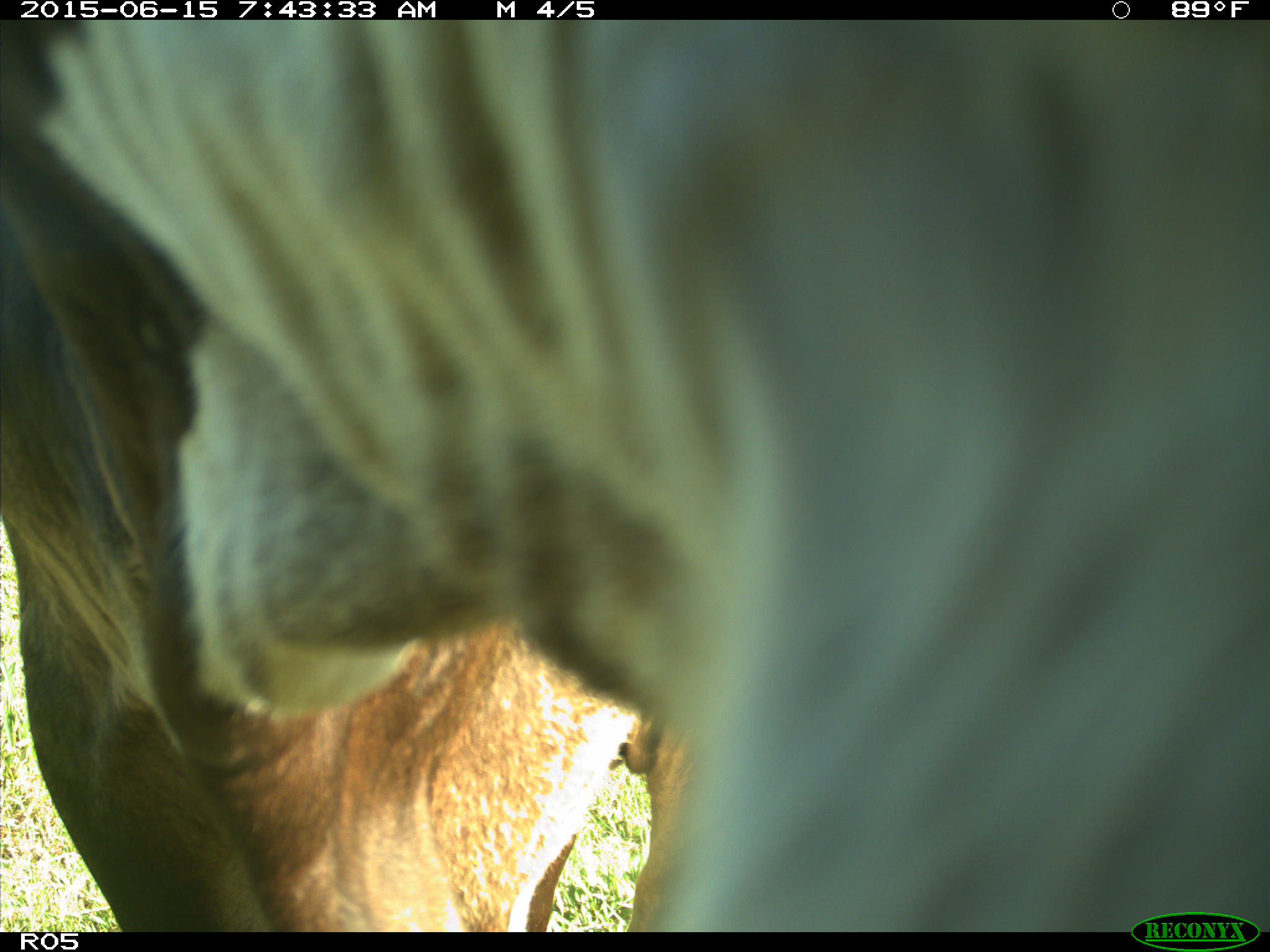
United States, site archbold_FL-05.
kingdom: Animalia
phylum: Chordata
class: Mammalia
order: Artiodactyla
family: Bovidae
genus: Bos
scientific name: Bos taurus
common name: domestic cow